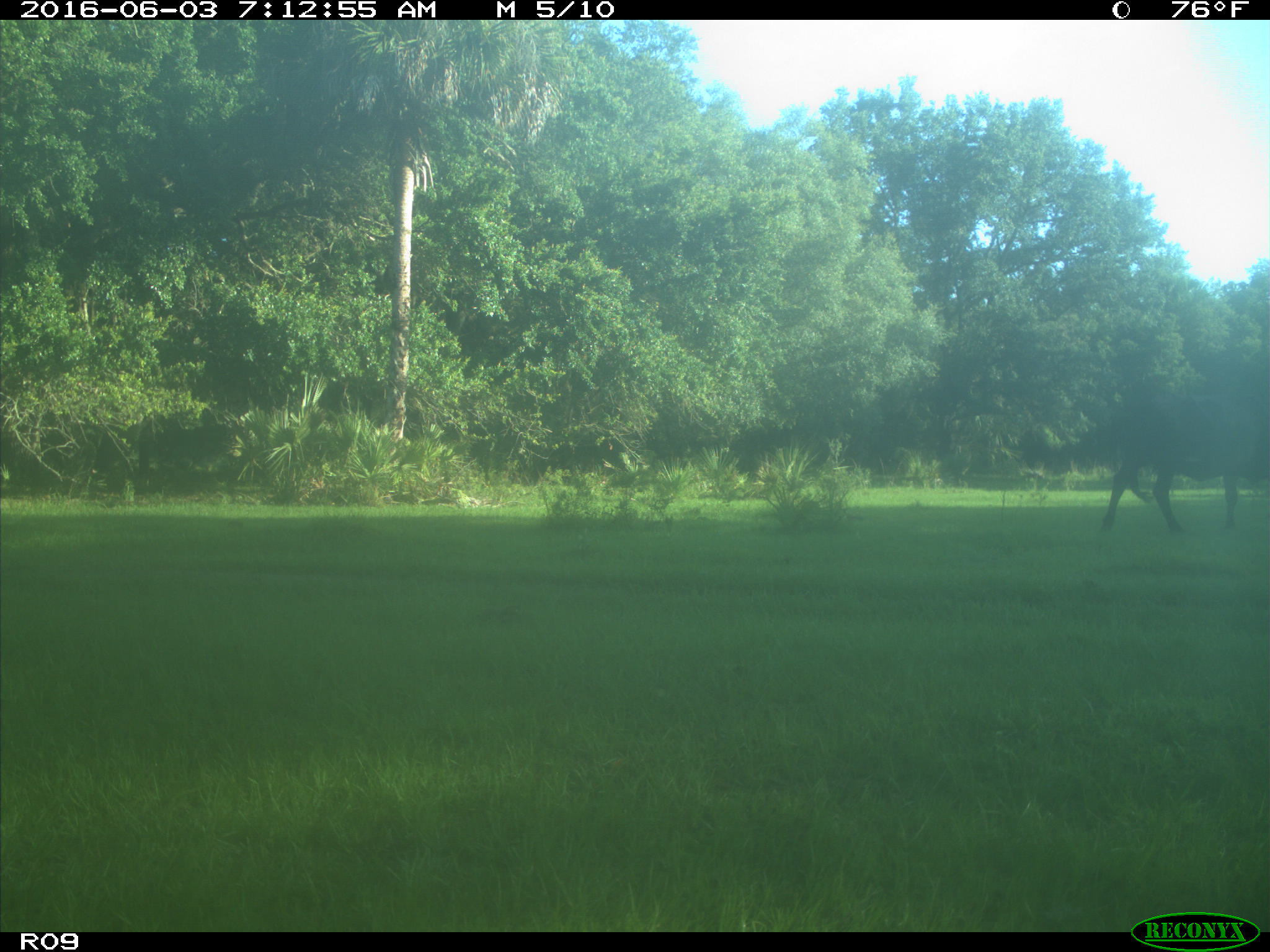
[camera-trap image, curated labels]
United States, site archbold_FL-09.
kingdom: Animalia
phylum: Chordata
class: Mammalia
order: Artiodactyla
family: Bovidae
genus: Bos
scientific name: Bos taurus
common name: domestic cow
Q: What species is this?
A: Bos taurus (domestic cow).